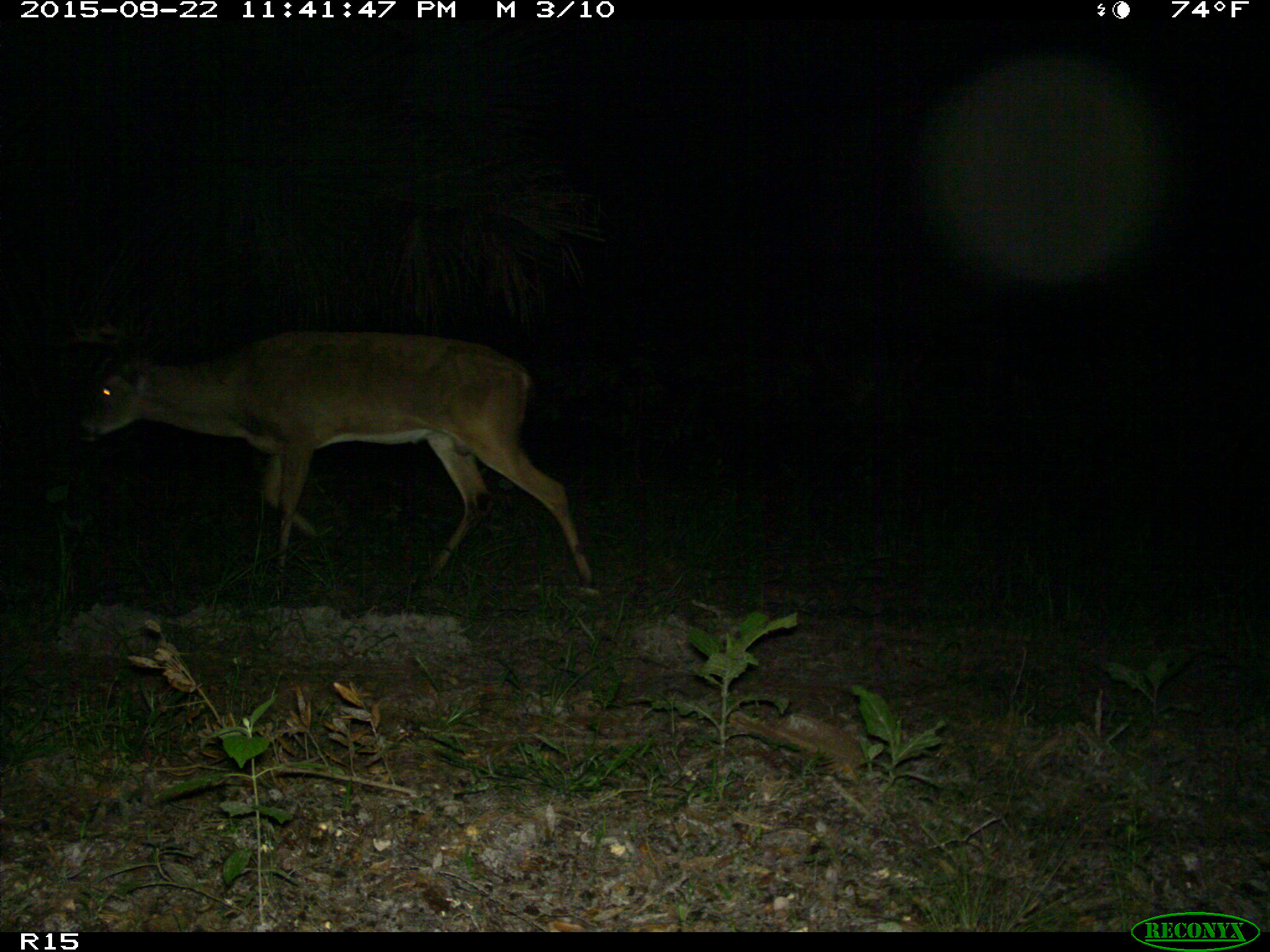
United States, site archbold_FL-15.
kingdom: Animalia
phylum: Chordata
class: Mammalia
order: Artiodactyla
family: Cervidae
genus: Odocoileus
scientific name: Odocoileus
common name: deer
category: unidentified deer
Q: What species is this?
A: Unidentified deer (deer) (Odocoileus).